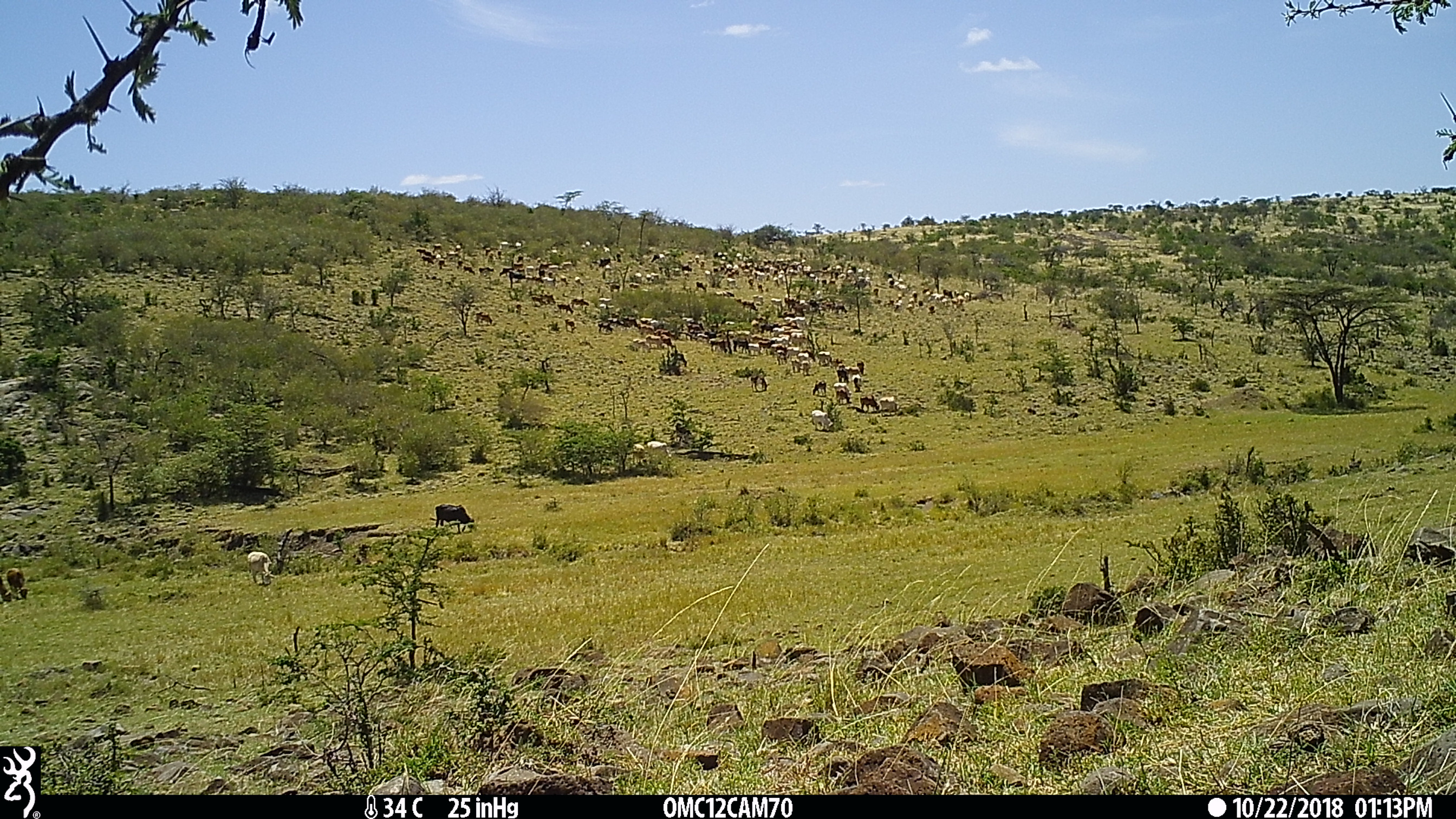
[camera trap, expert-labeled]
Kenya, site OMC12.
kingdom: Animalia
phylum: Chordata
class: Mammalia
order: Artiodactyla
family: Bovidae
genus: Bos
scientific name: Bos taurus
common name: cattle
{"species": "cattle (Bos taurus)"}